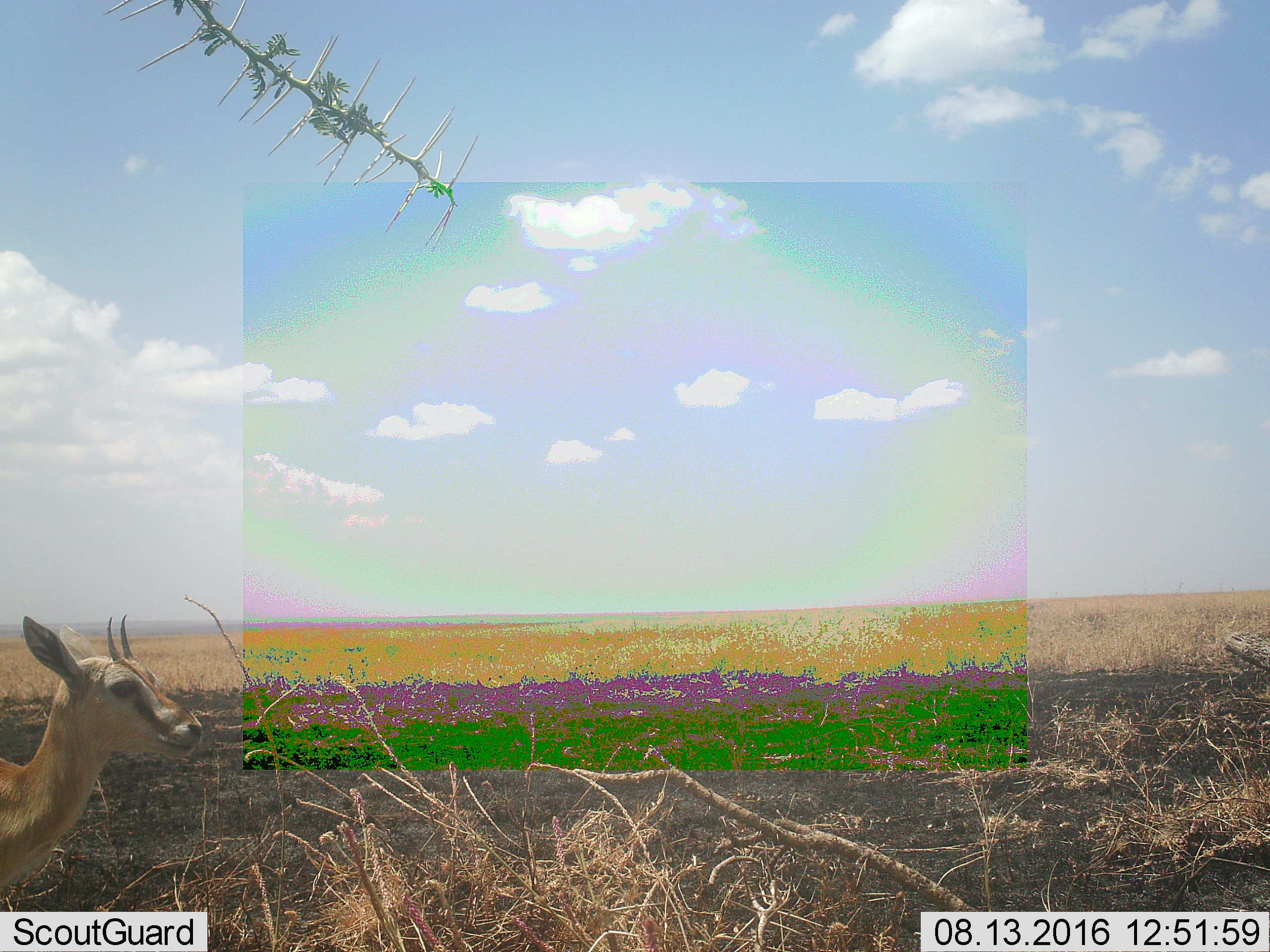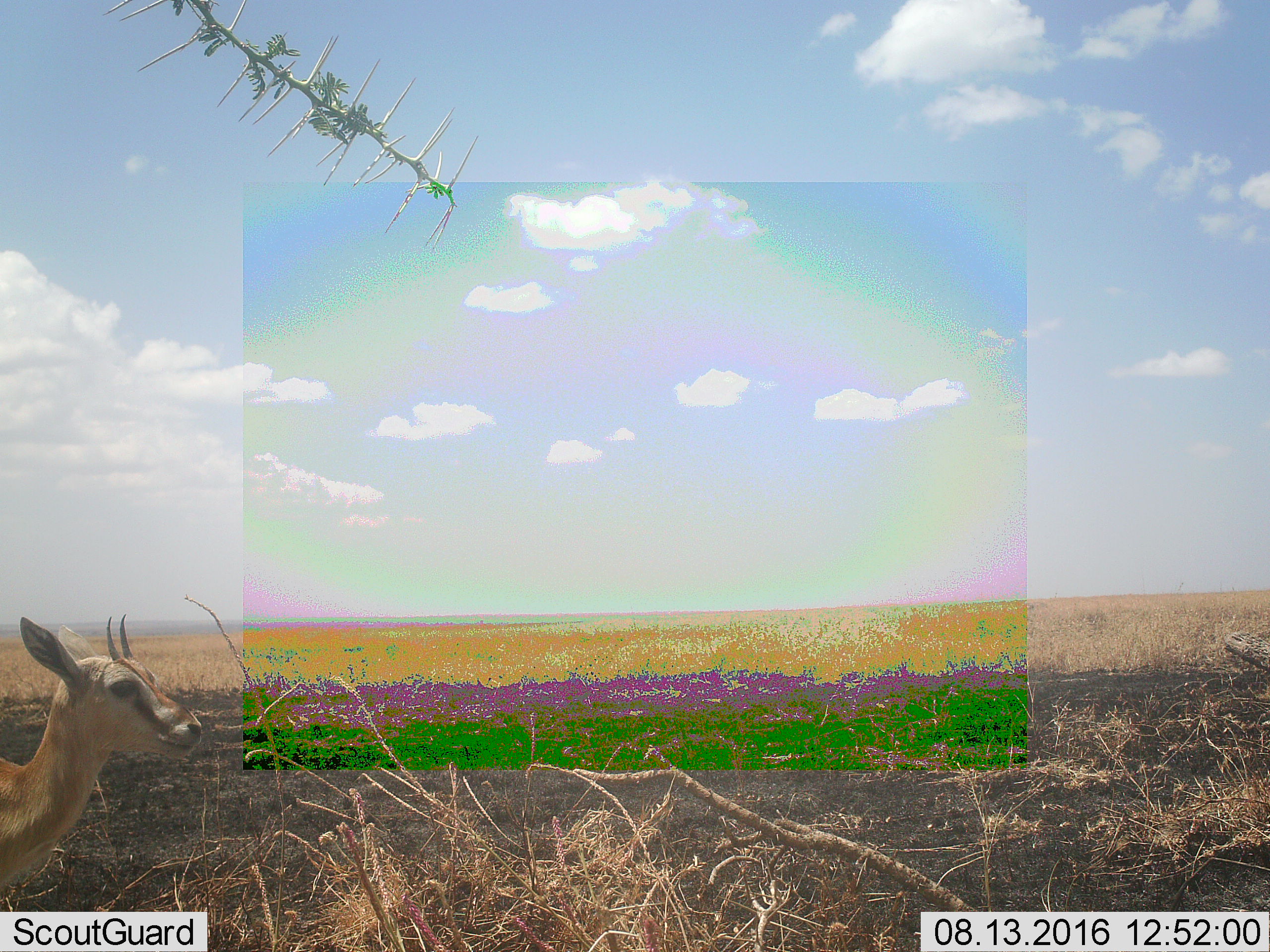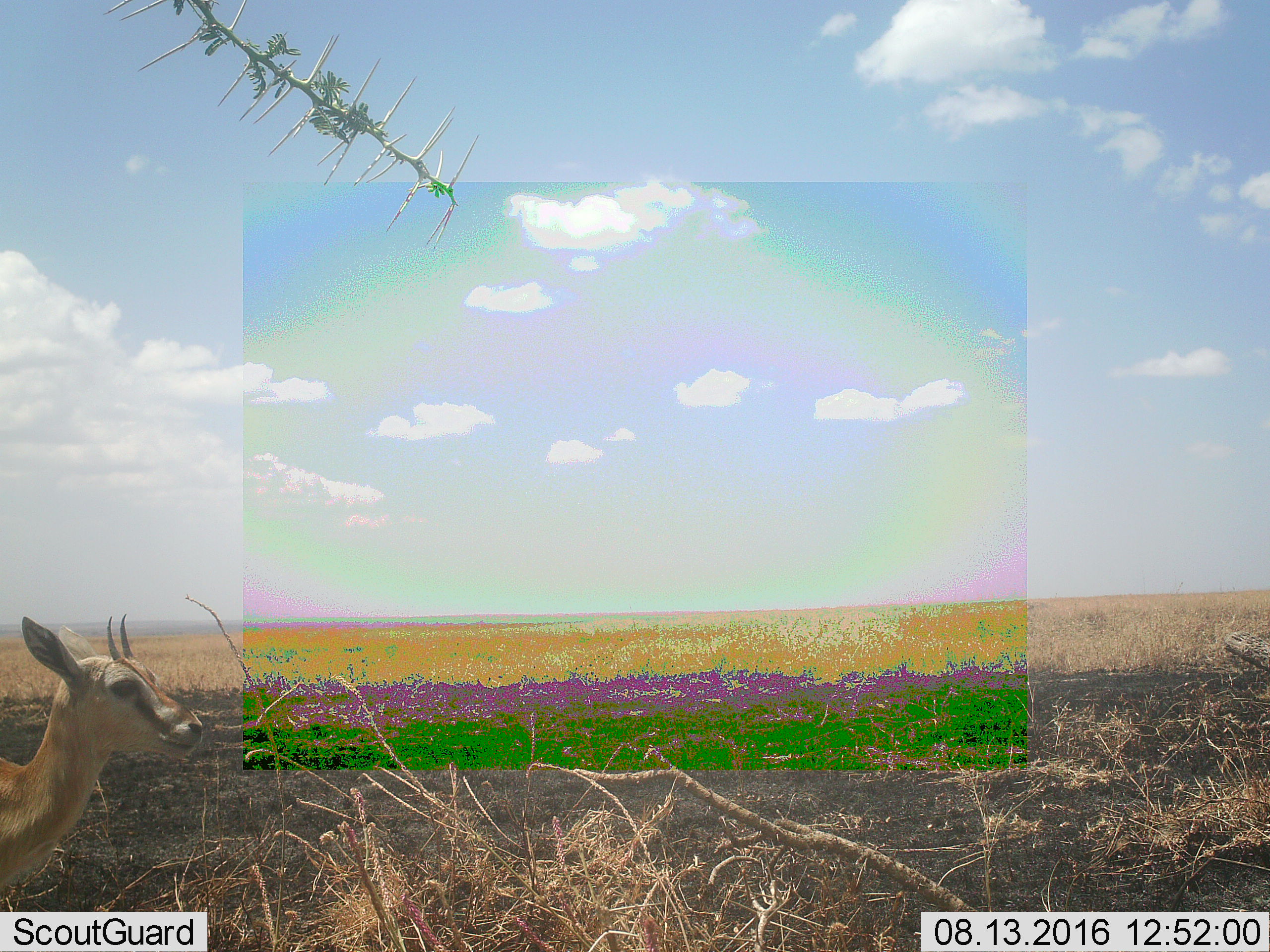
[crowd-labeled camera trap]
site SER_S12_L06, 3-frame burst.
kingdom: Animalia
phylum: Chordata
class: Mammalia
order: Artiodactyla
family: Bovidae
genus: Eudorcas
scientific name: Eudorcas thomsonii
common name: thomson's gazelle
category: gazellethomsons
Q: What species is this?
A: Gazellethomsons (thomson's gazelle) (Eudorcas thomsonii).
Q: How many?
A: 1.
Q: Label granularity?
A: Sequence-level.